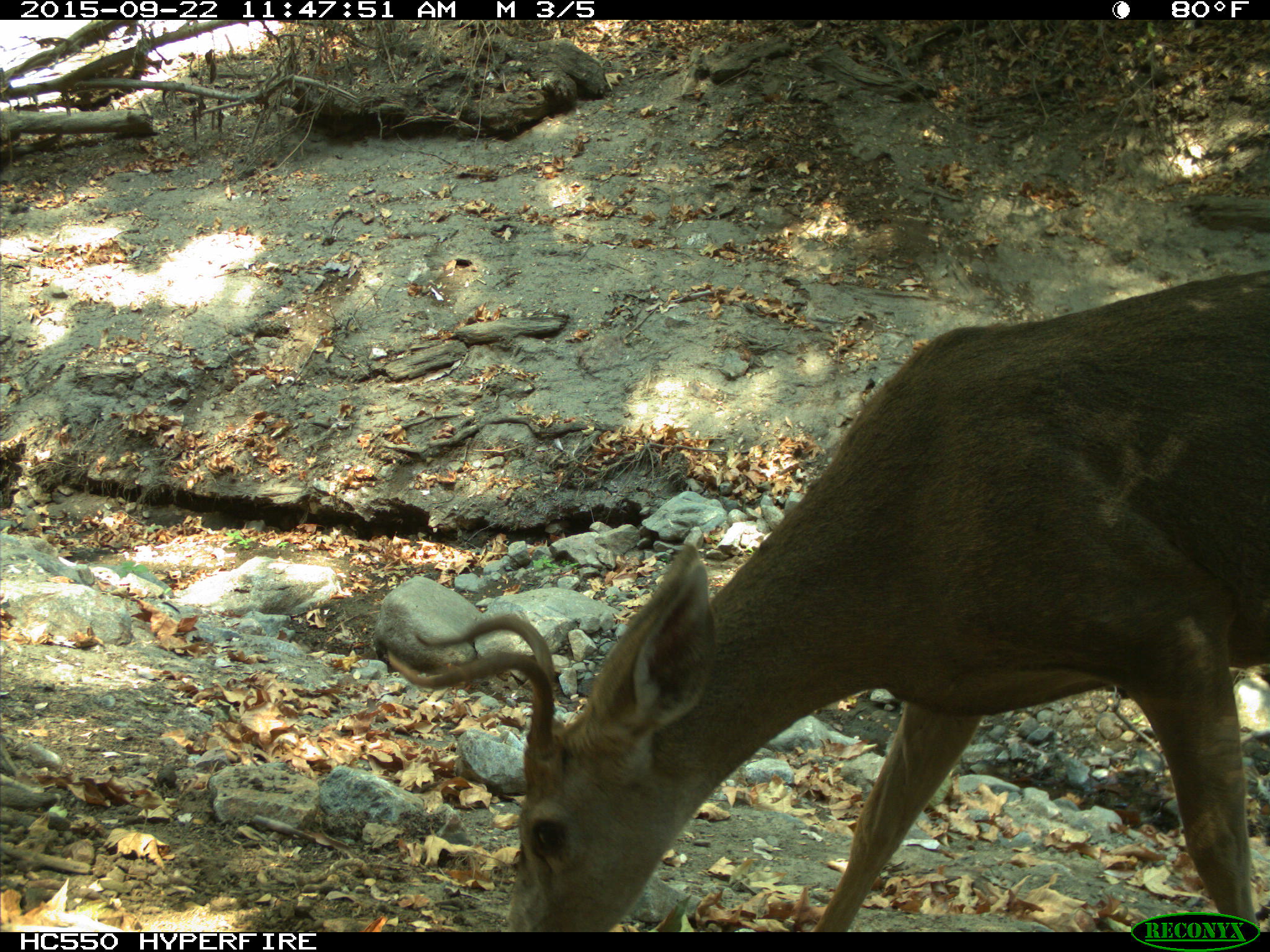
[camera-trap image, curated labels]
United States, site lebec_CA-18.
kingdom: Animalia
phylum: Chordata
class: Mammalia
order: Artiodactyla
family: Cervidae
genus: Odocoileus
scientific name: Odocoileus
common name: deer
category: unidentified deer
Unidentified deer (deer) (Odocoileus).